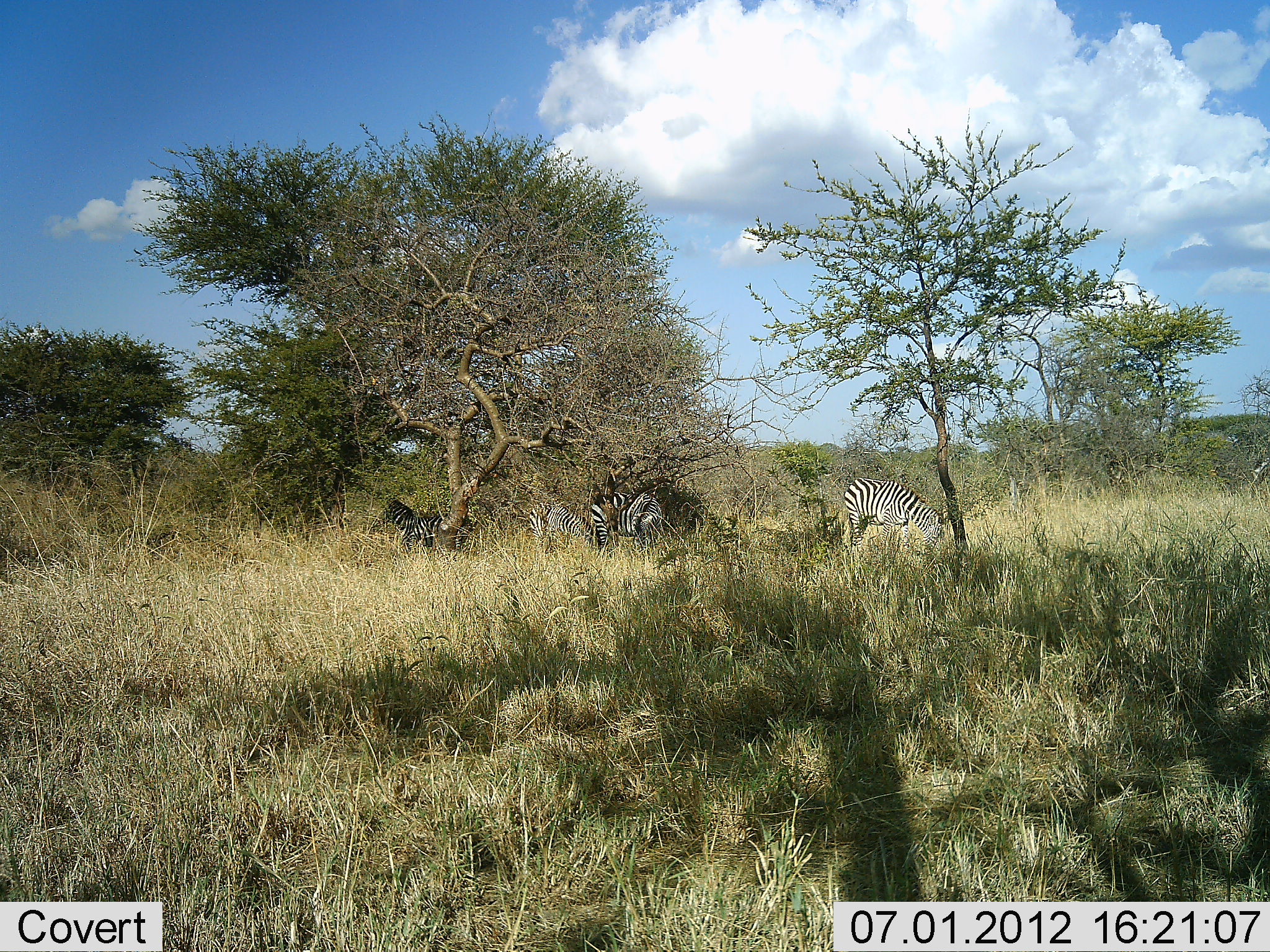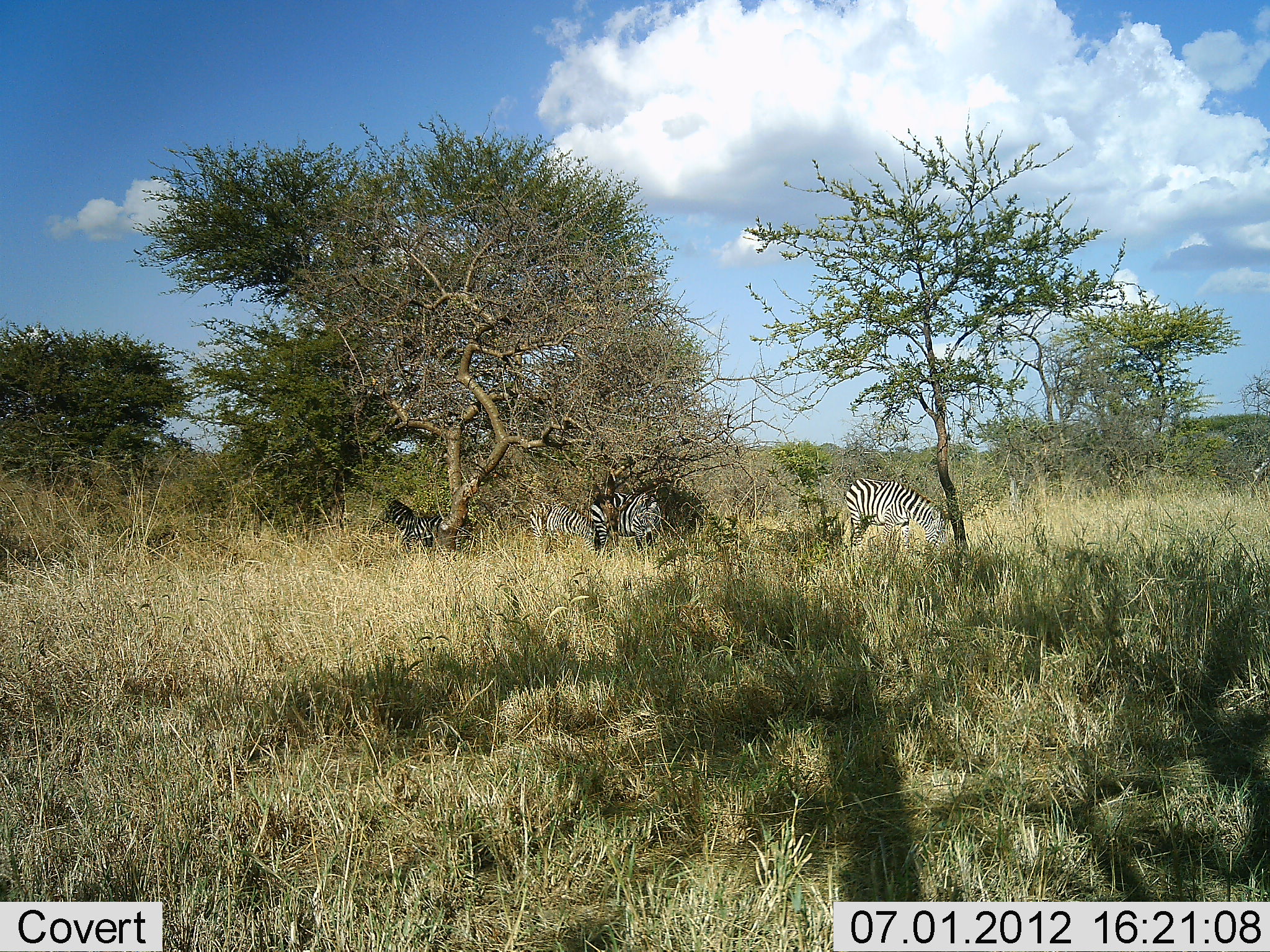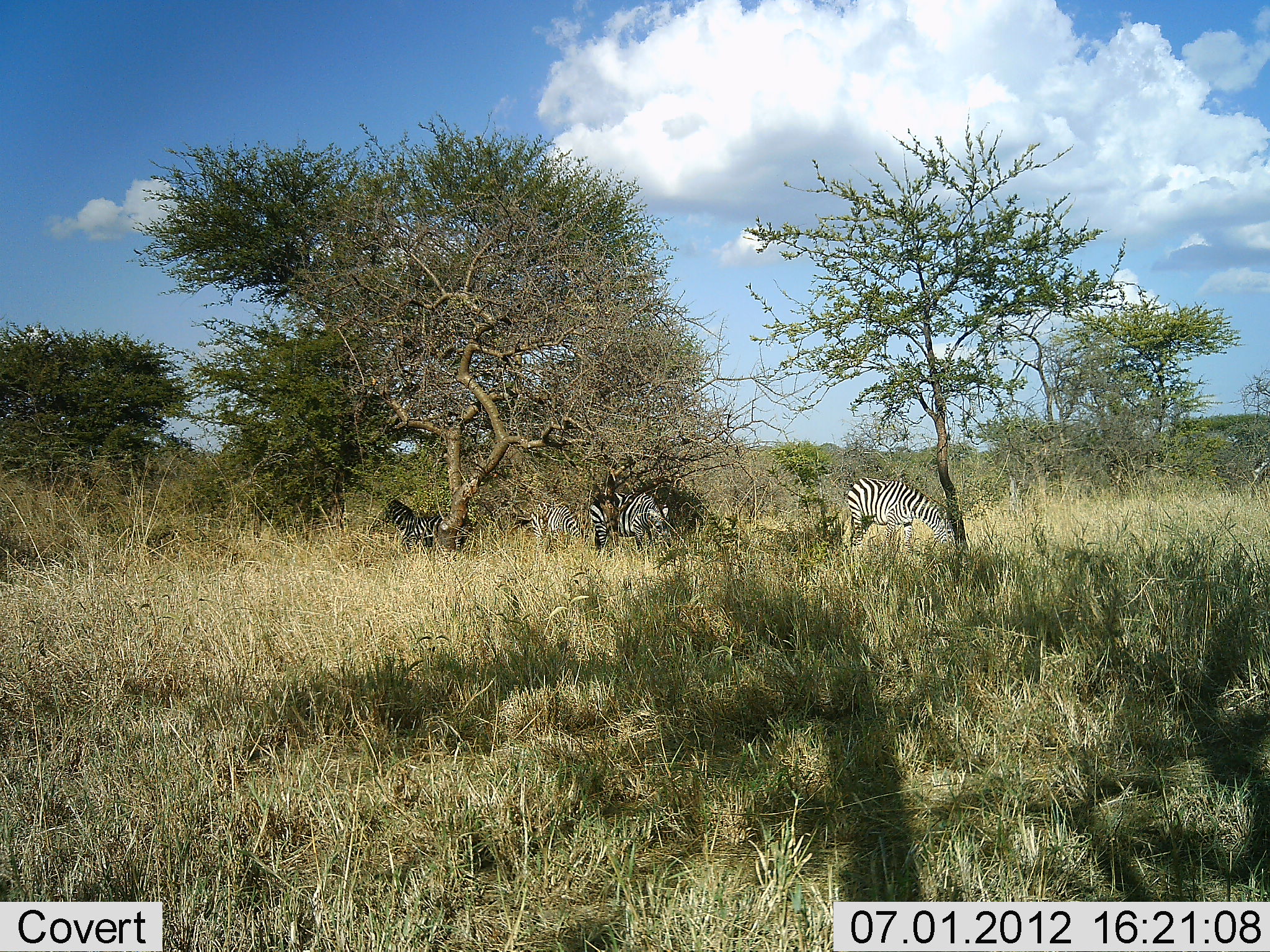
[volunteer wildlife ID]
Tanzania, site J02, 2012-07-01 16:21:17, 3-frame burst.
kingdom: Animalia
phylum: Chordata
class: Mammalia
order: Perissodactyla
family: Equidae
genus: Equus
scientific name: Equus quagga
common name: plains zebra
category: zebra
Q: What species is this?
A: Zebra (plains zebra) (Equus quagga).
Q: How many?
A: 5.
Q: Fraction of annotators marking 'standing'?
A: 30%.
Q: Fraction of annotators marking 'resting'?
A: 10%.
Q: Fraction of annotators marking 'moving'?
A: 0%.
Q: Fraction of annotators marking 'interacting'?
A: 0%.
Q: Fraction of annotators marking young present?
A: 0%.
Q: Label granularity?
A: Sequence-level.